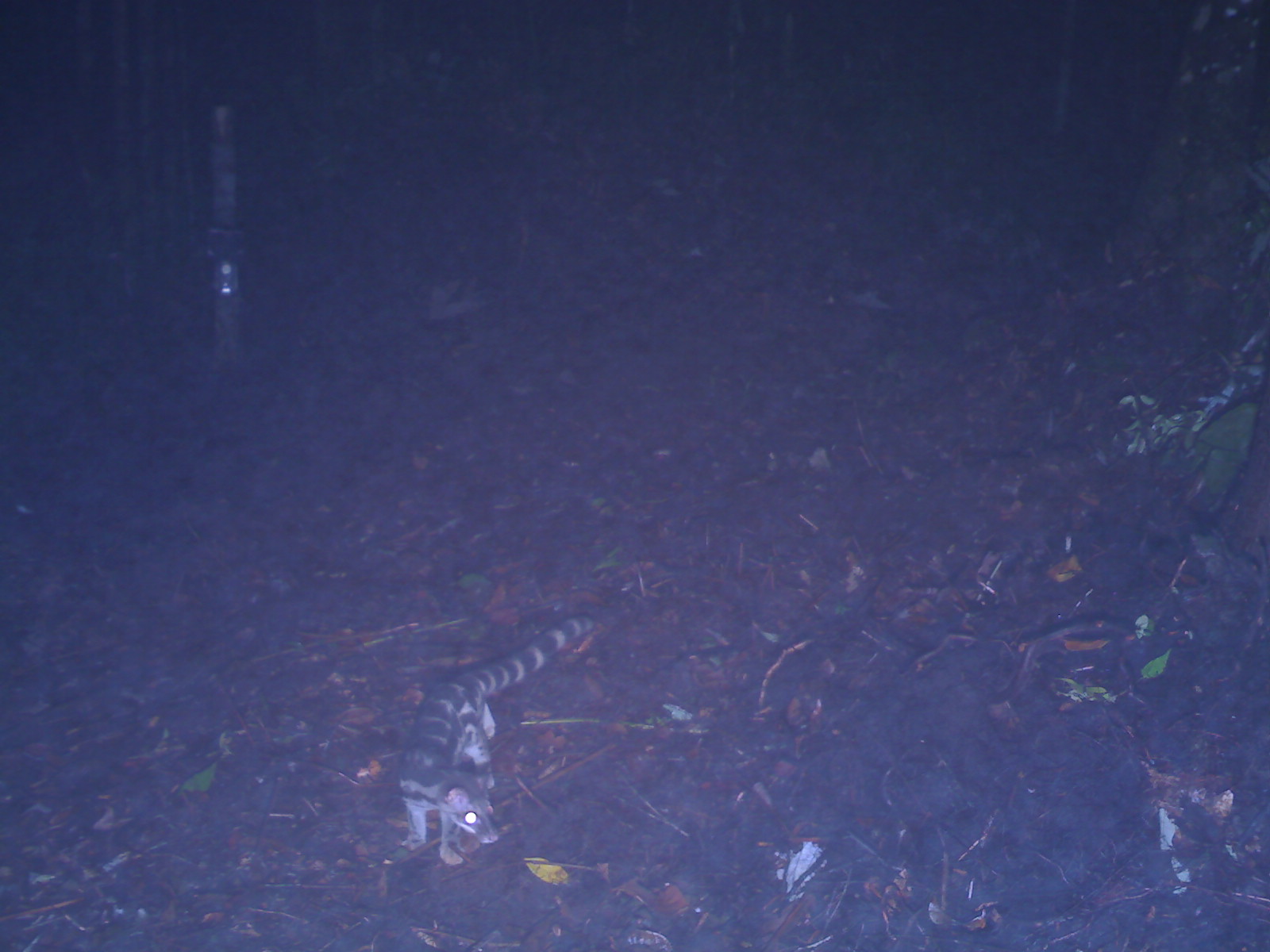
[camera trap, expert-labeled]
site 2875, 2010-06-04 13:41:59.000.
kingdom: Animalia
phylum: Chordata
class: Mammalia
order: Carnivora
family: Prionodontidae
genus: Prionodon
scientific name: Prionodon linsang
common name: banded linsang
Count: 1.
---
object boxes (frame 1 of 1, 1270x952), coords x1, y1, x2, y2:
prionodon linsang: 401, 611, 594, 866